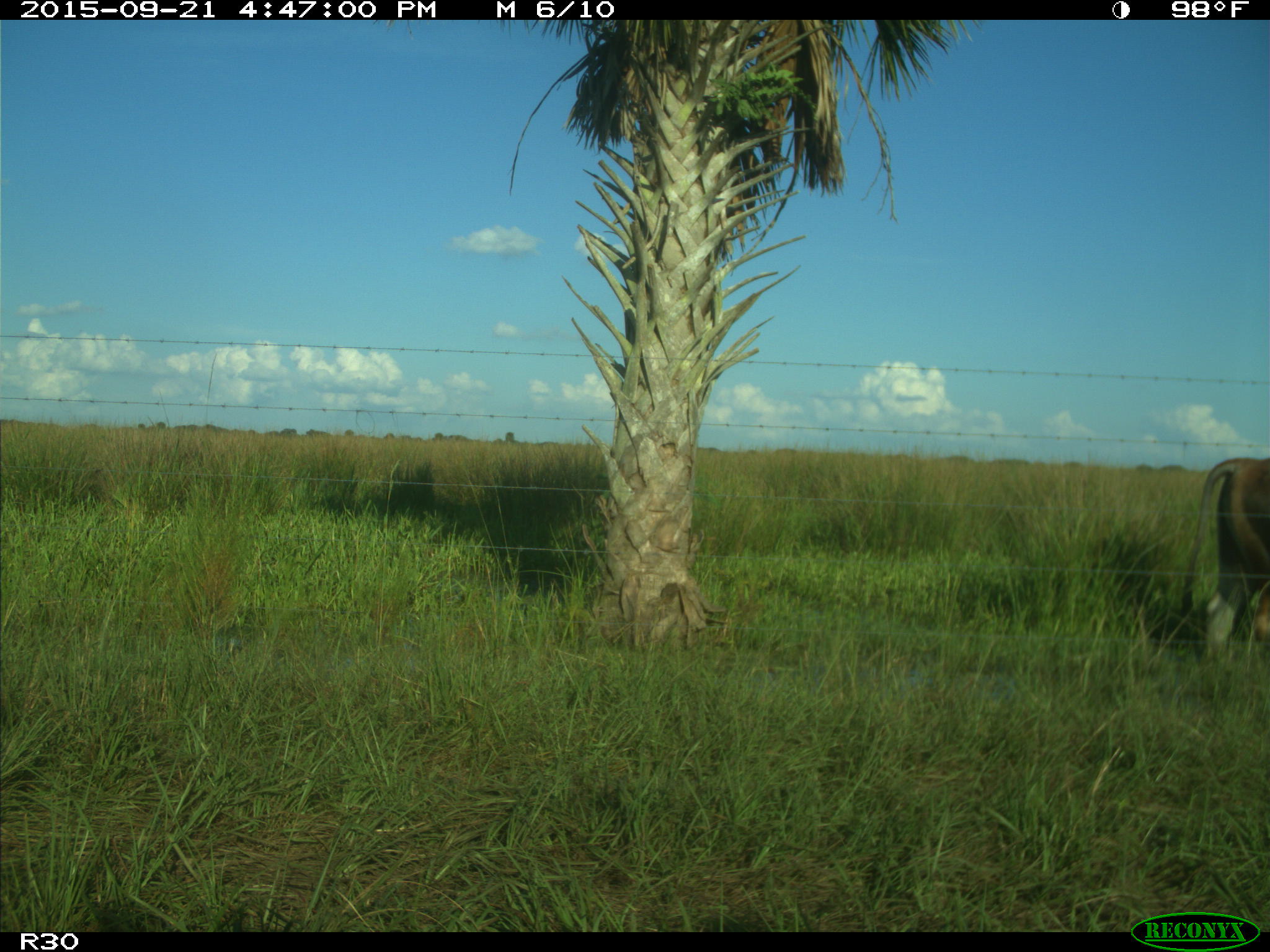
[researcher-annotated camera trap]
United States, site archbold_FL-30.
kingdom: Animalia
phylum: Chordata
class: Mammalia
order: Artiodactyla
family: Bovidae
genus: Bos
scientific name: Bos taurus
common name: domestic cow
Bos taurus (domestic cow).